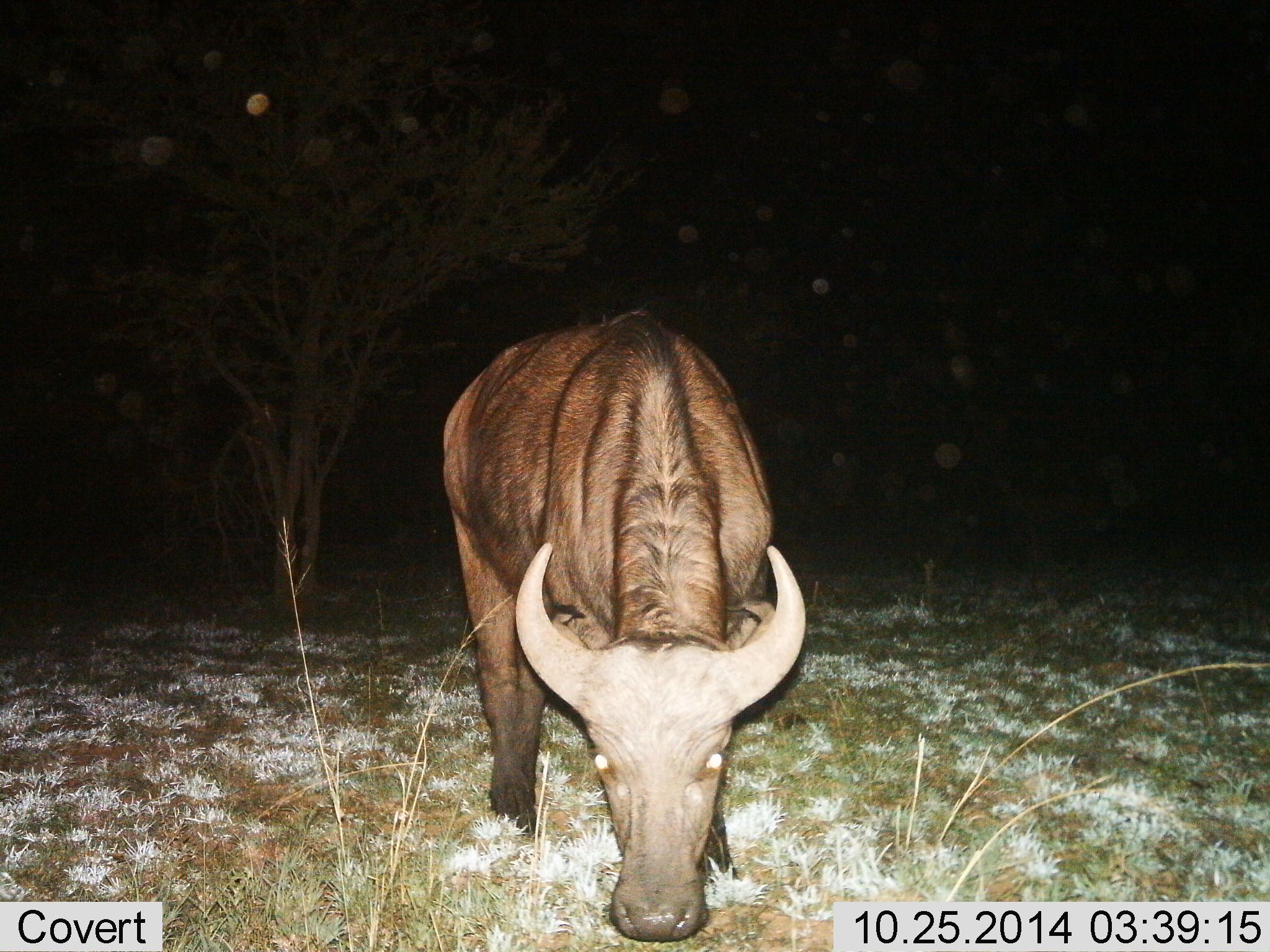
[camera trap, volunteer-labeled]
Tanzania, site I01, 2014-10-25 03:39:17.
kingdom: Animalia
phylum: Chordata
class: Mammalia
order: Artiodactyla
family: Bovidae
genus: Syncerus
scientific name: Syncerus caffer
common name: cape buffalo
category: buffalo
Buffalo (cape buffalo) (Syncerus caffer), count 1. Behavior (volunteer vote fractions): standing 33%, resting 0%, moving 0%, interacting 0%. Young present (vote fraction): 0%. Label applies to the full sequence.